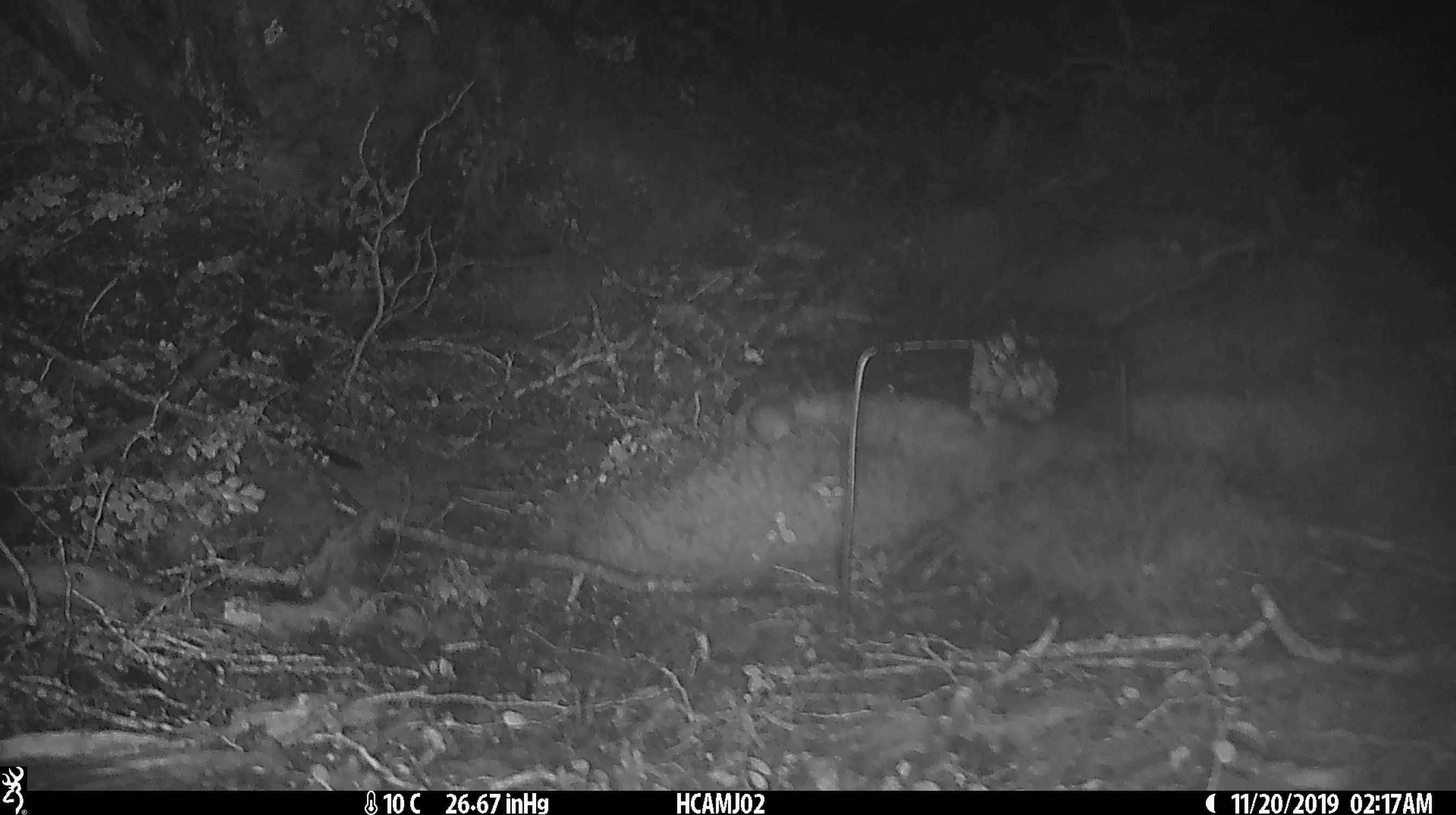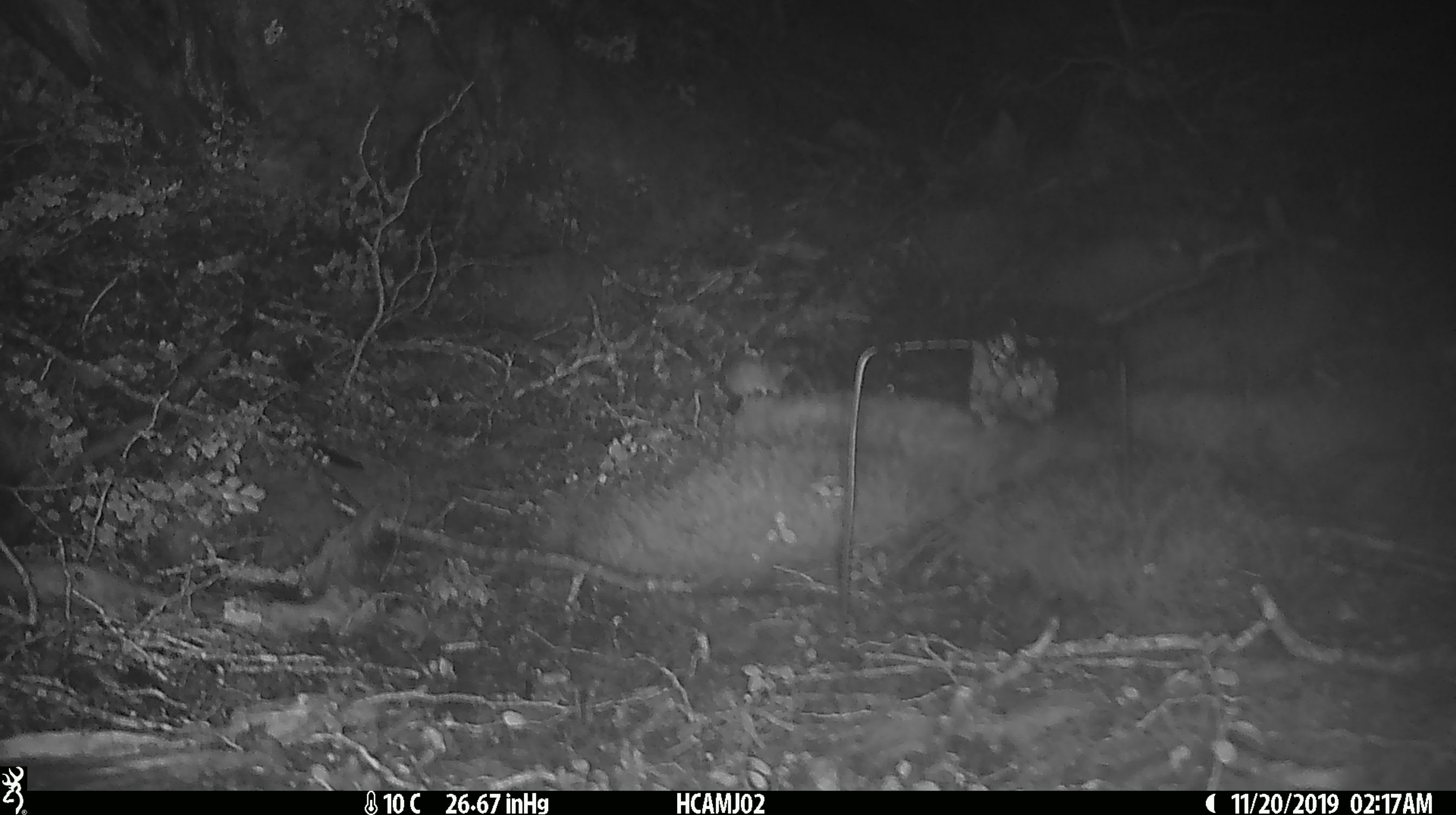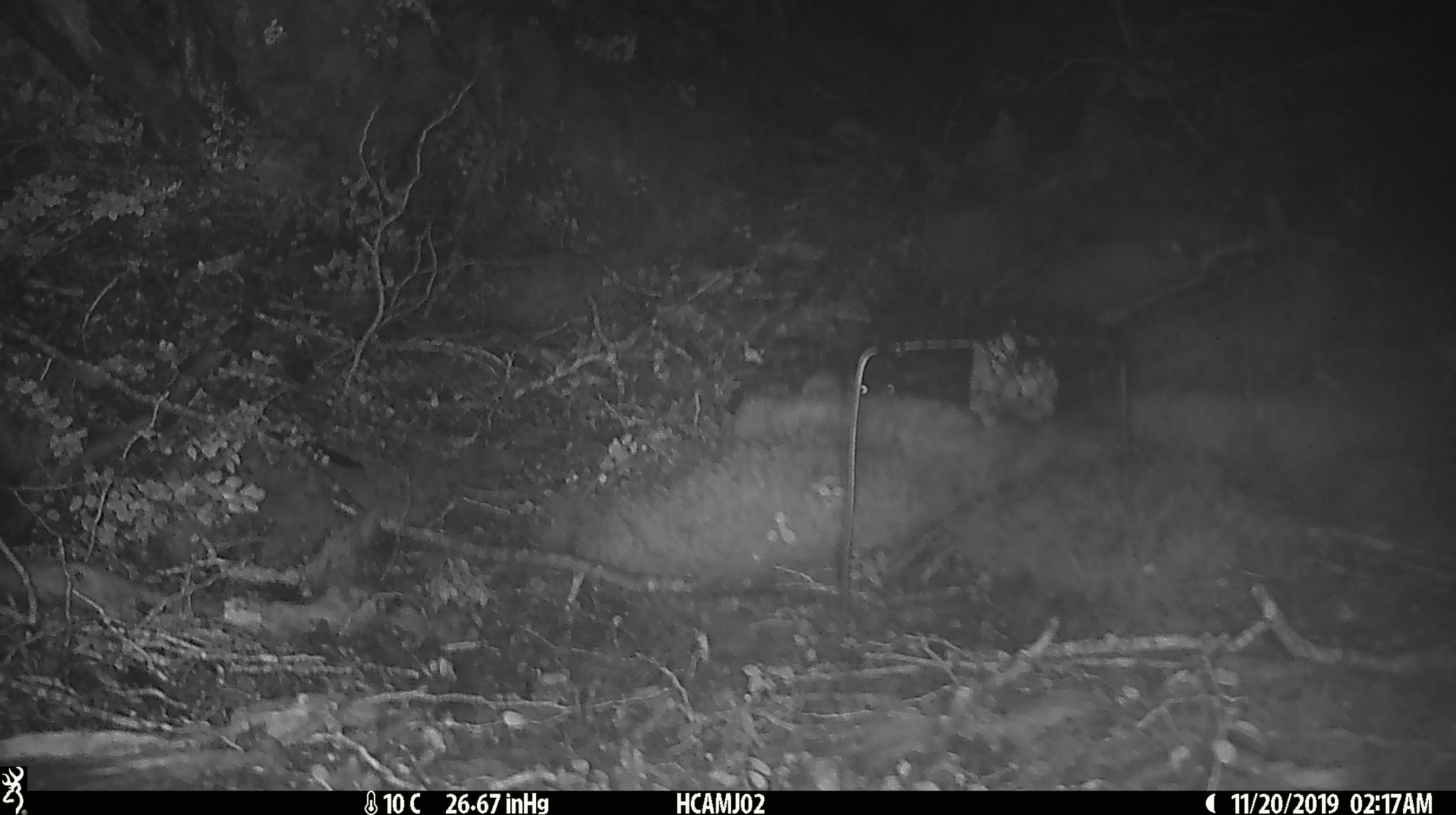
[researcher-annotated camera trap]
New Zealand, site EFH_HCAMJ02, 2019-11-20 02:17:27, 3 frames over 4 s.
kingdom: Animalia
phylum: Chordata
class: Mammalia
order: Rodentia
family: Muridae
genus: Mus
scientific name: Mus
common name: mouse